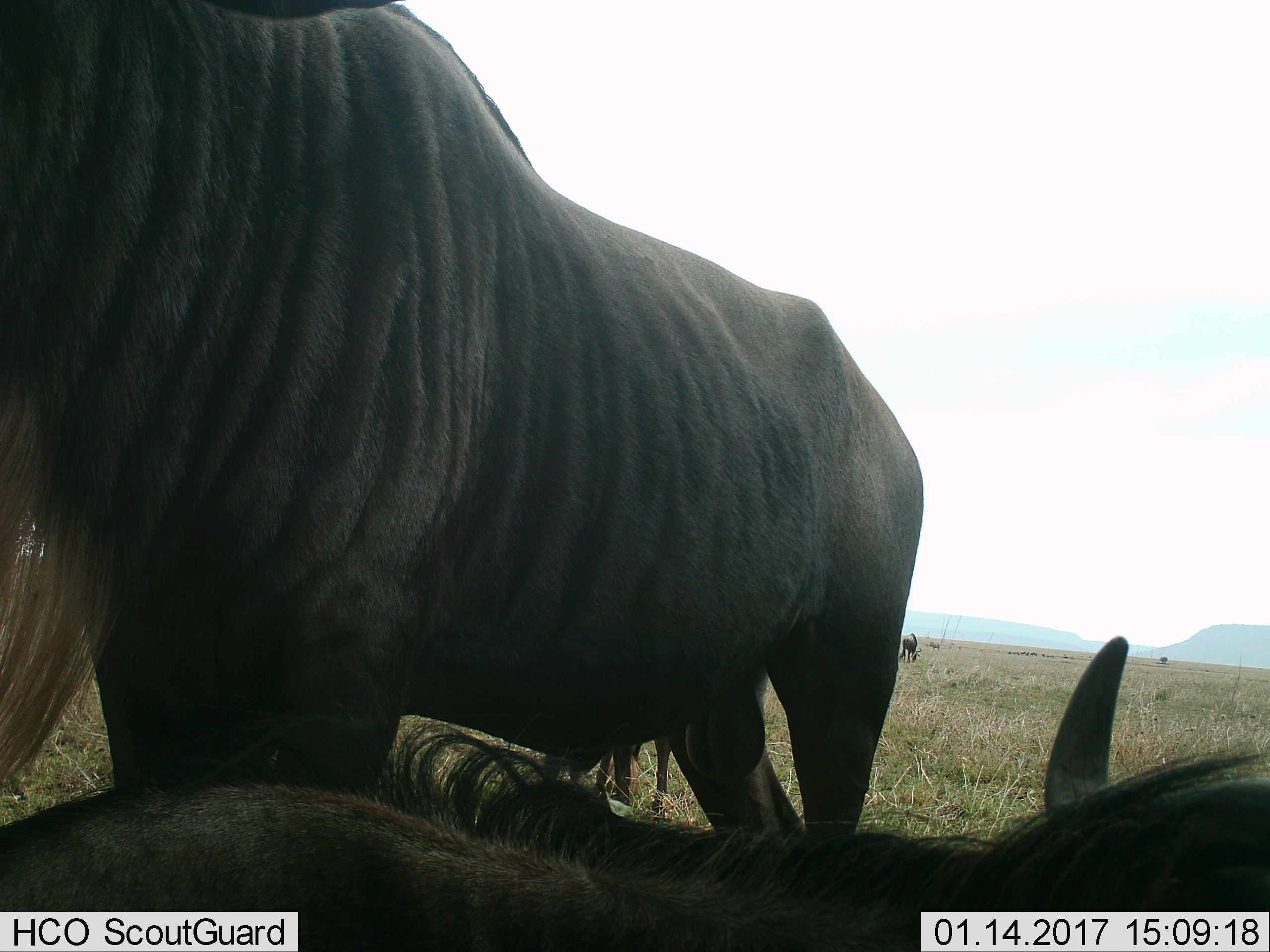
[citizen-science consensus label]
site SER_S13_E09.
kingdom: Animalia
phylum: Chordata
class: Mammalia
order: Artiodactyla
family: Bovidae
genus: Connochaetes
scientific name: Connochaetes taurinus taurinus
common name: blue wildebeest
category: wildebeestblue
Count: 4.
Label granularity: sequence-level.